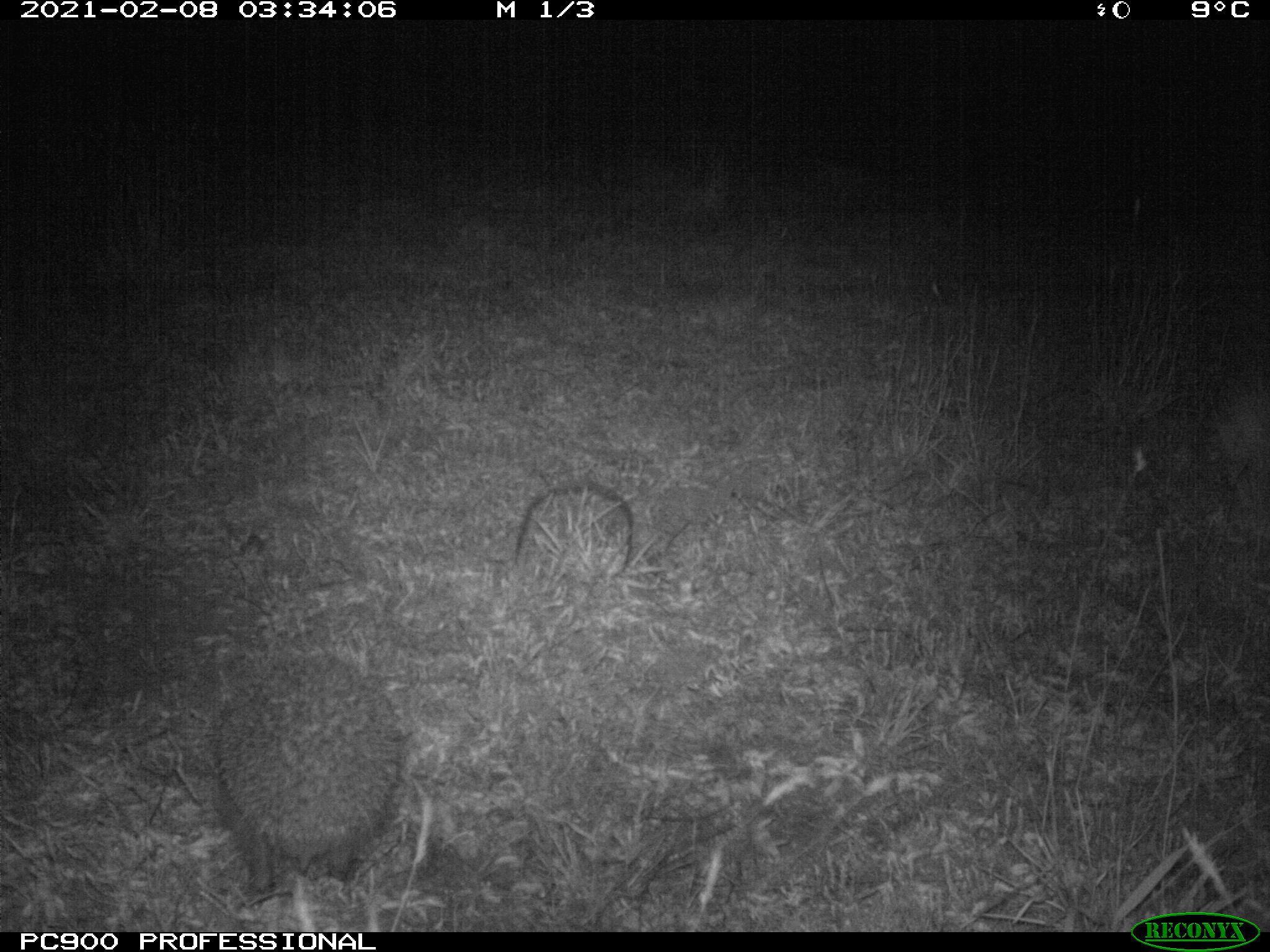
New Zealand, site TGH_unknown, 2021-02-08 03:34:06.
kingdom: Animalia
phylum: Chordata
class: Mammalia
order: Eulipotyphla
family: Erinaceidae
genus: Erinaceus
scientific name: Erinaceus europaeus europaeus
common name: european hedgehog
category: hedgehog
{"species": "hedgehog (european hedgehog) (Erinaceus europaeus europaeus)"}